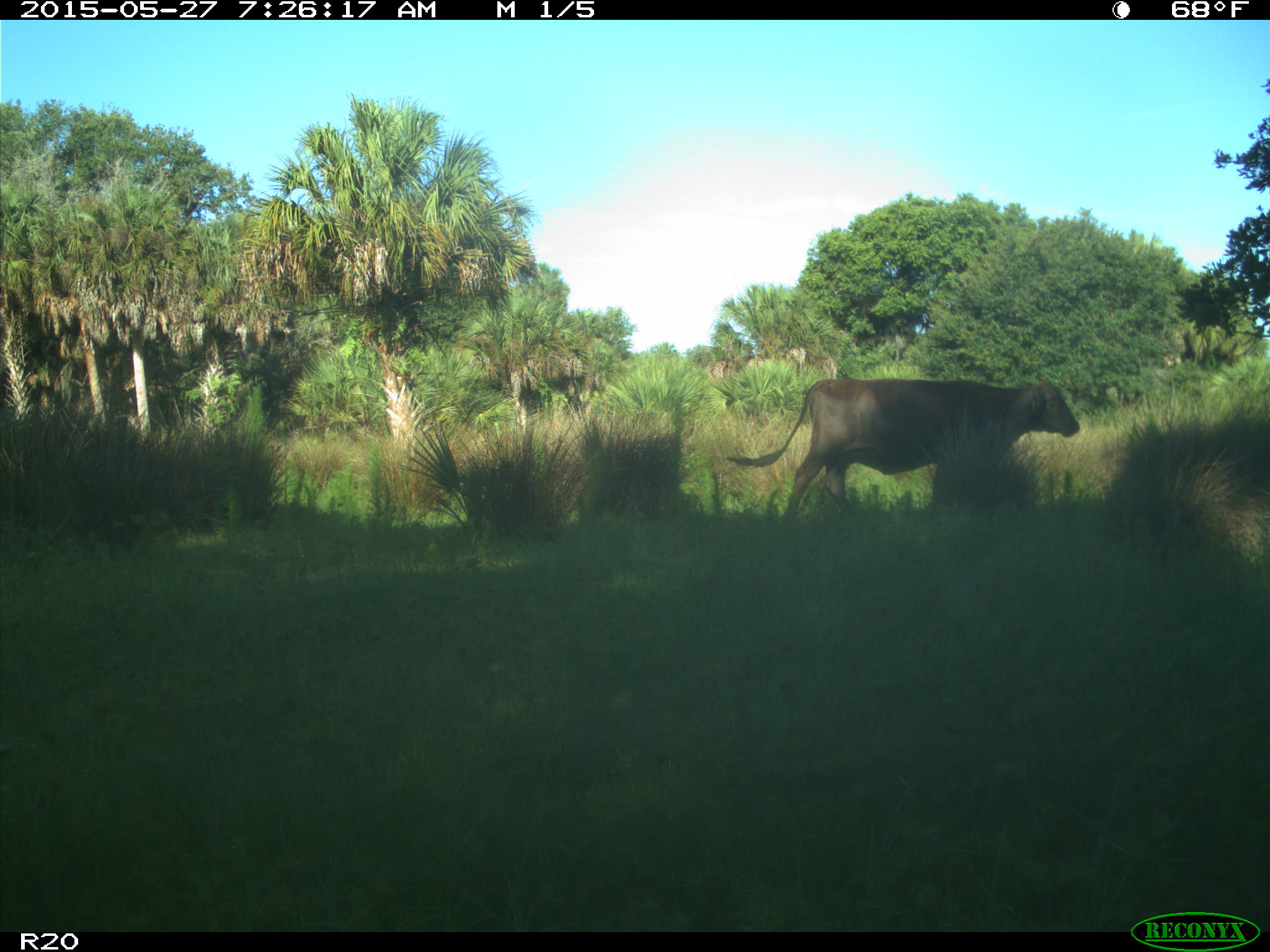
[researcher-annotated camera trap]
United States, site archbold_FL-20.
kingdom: Animalia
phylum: Chordata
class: Mammalia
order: Artiodactyla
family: Bovidae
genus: Bos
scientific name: Bos taurus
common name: domestic cow